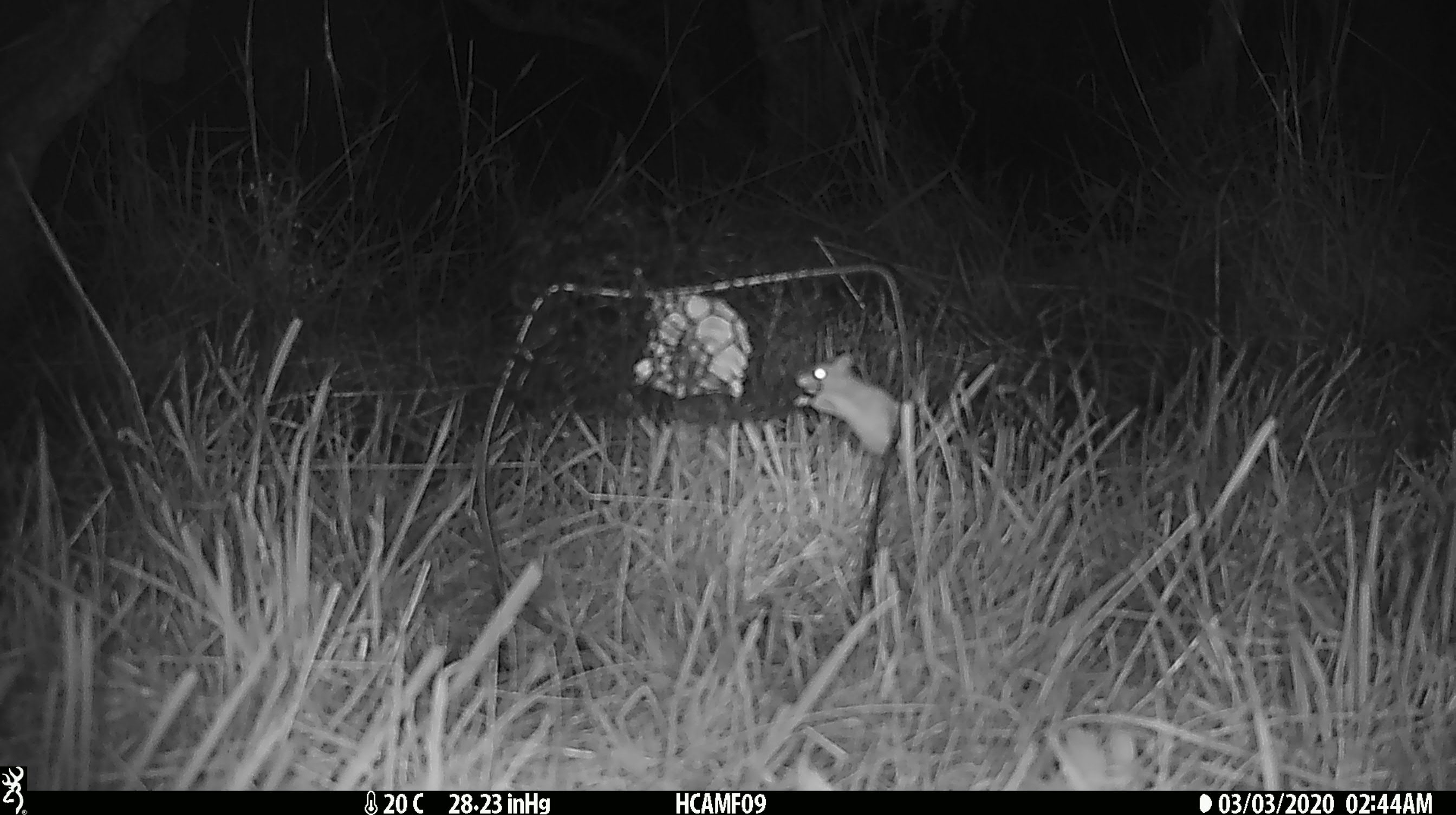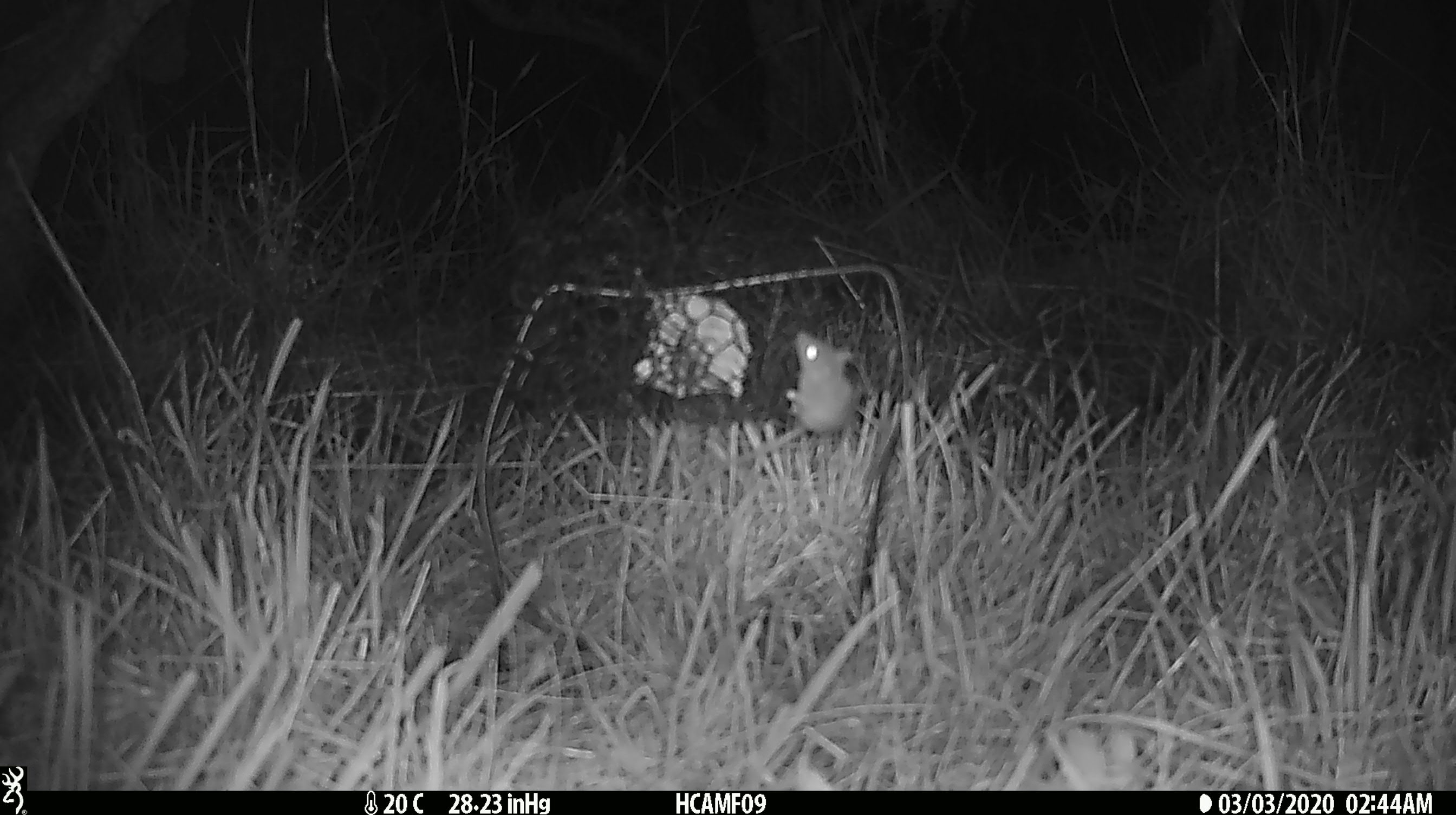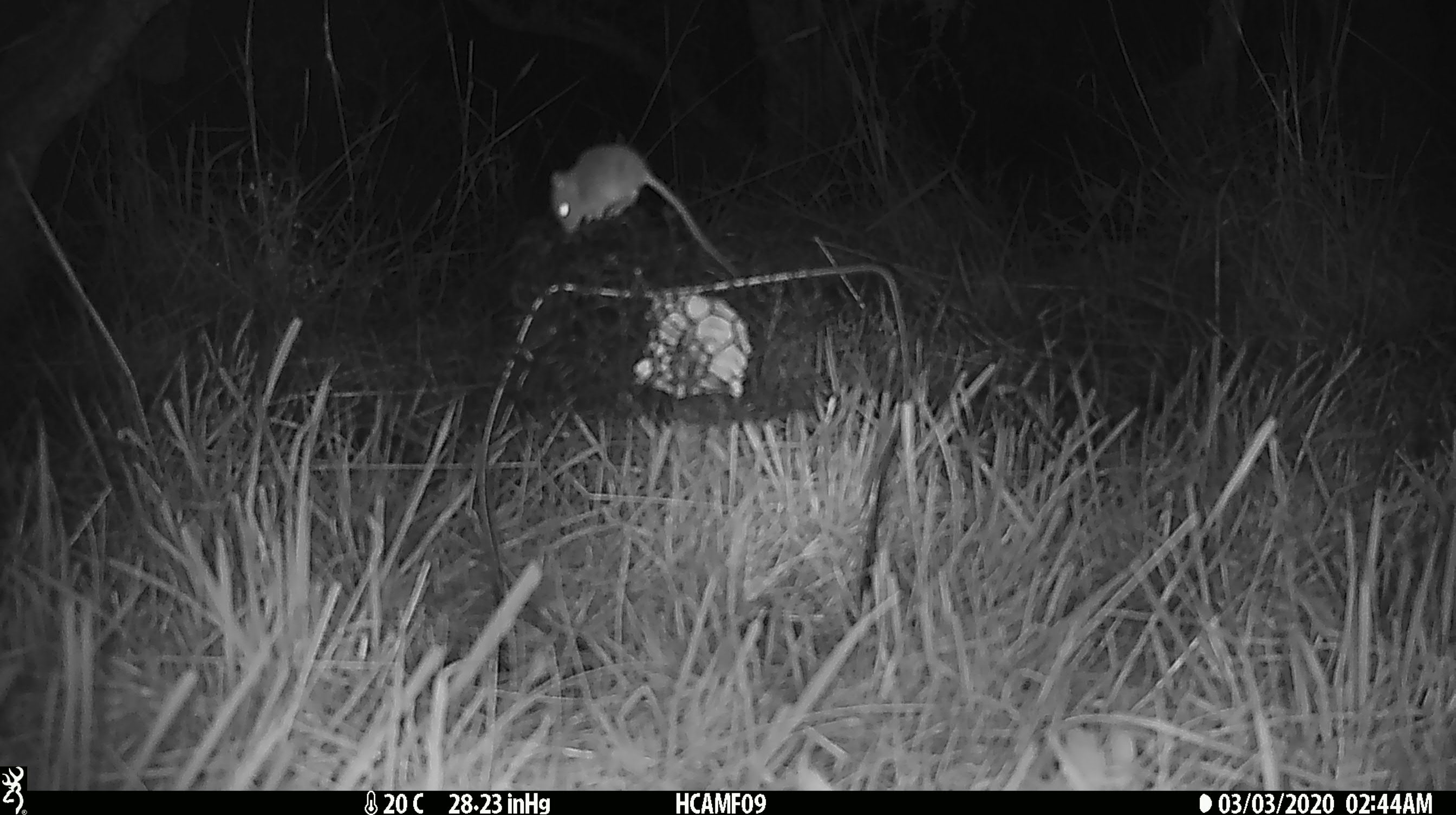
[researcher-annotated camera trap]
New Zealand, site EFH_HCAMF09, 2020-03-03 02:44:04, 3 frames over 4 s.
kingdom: Animalia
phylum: Chordata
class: Mammalia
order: Rodentia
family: Muridae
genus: Mus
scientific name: Mus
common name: mouse